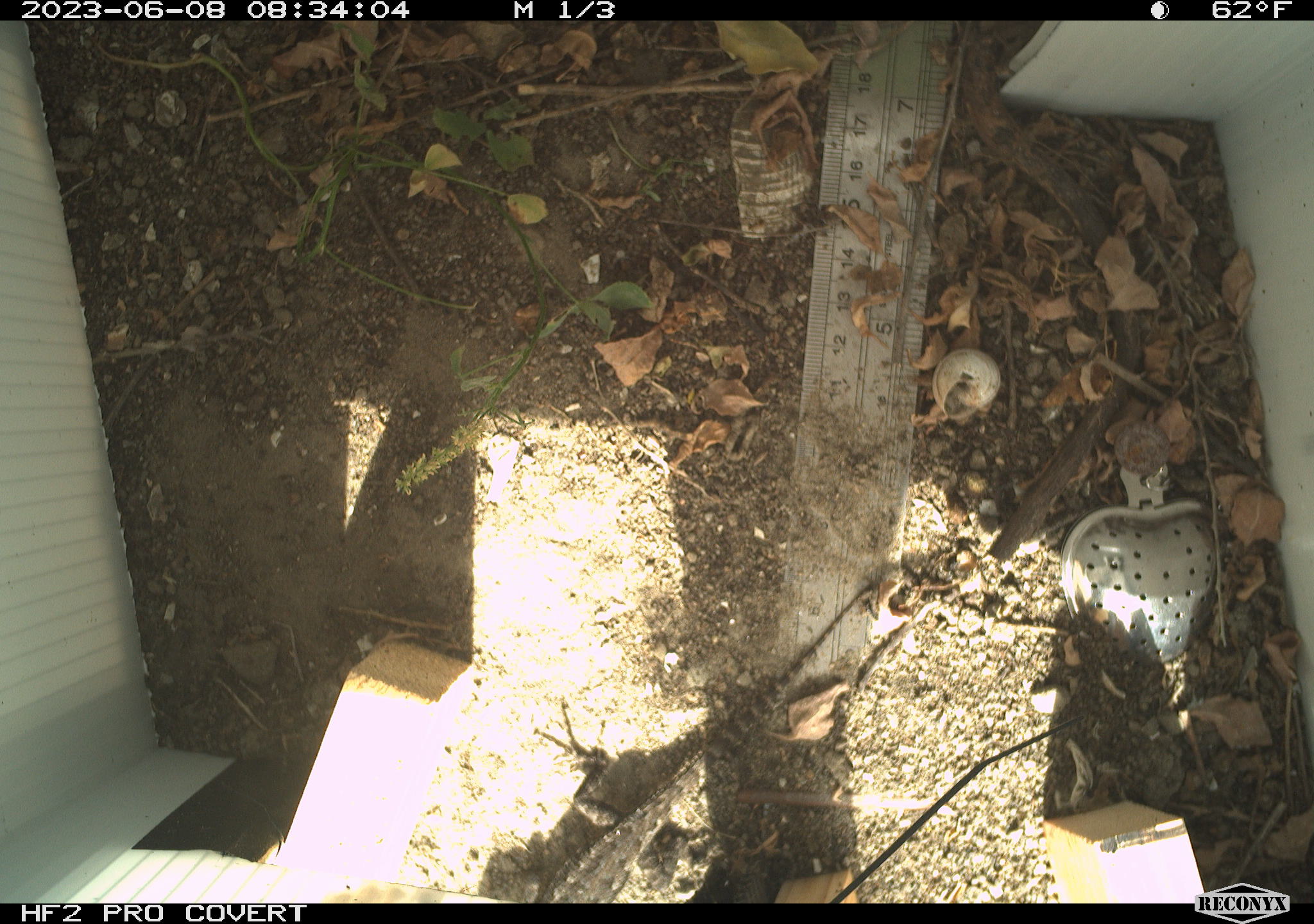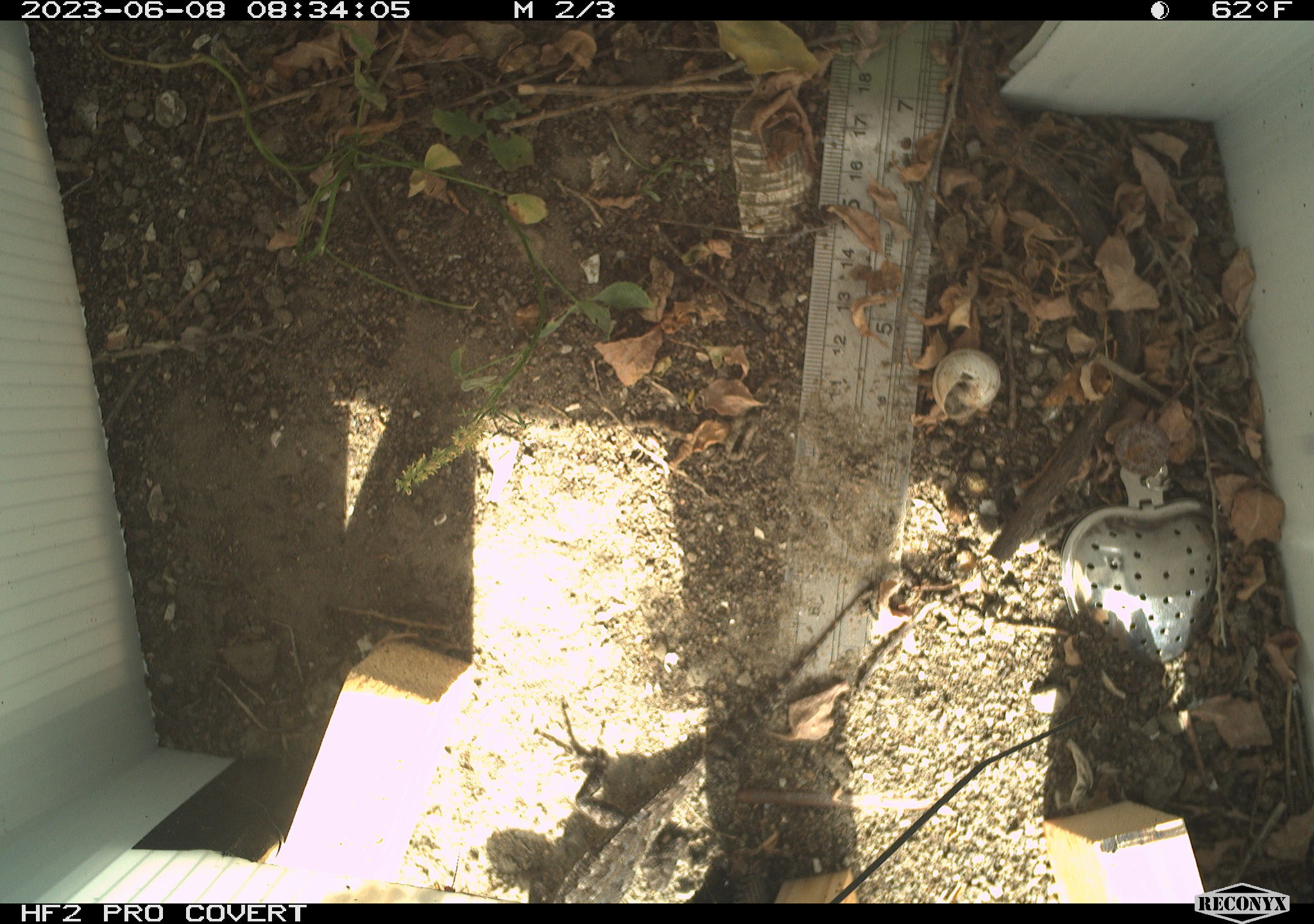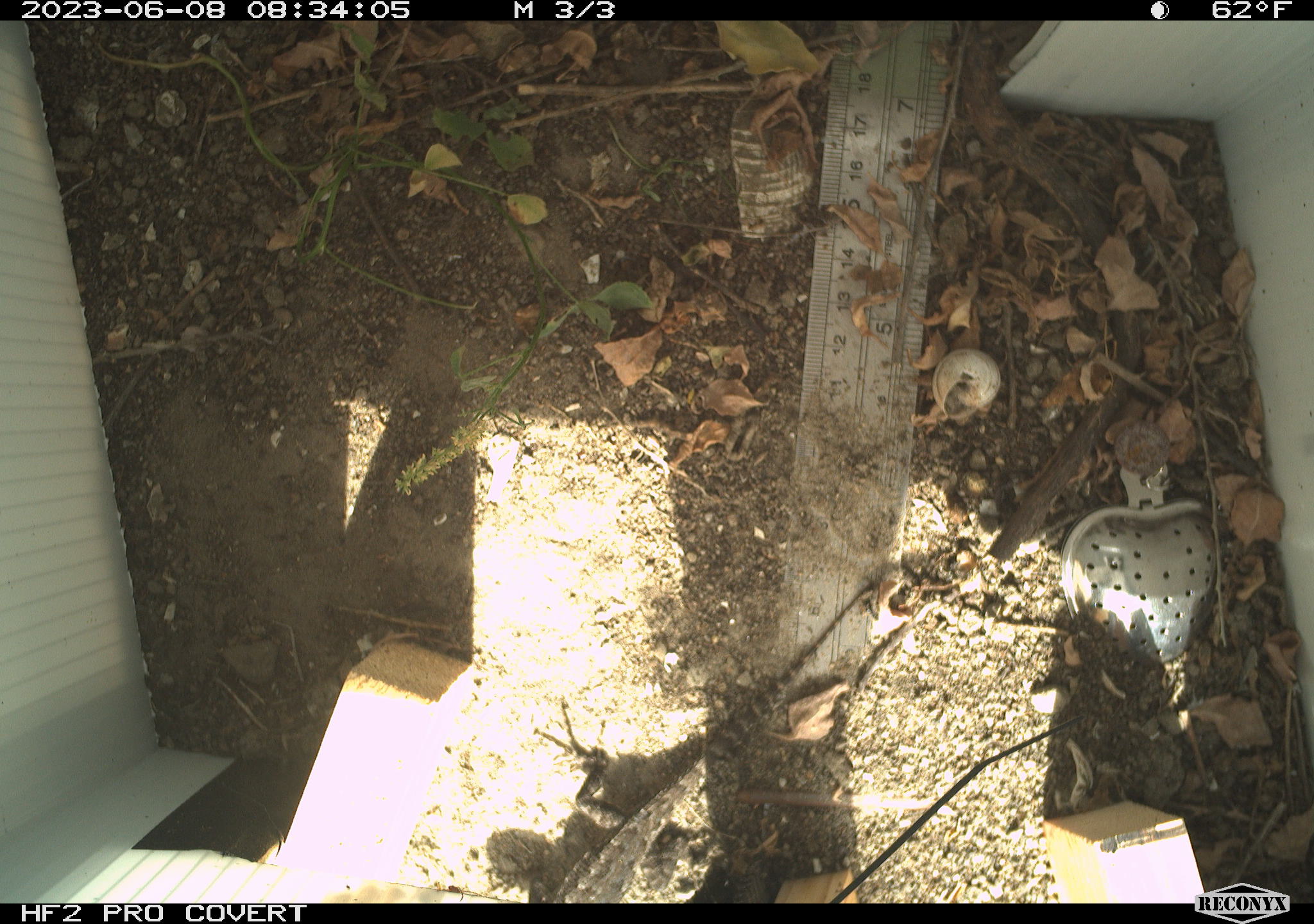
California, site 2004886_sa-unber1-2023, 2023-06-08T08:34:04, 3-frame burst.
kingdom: Animalia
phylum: Chordata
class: Reptilia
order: Squamata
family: Phrynosomatidae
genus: Sceloporus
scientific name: Sceloporus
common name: spiny lizards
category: sceloporus species